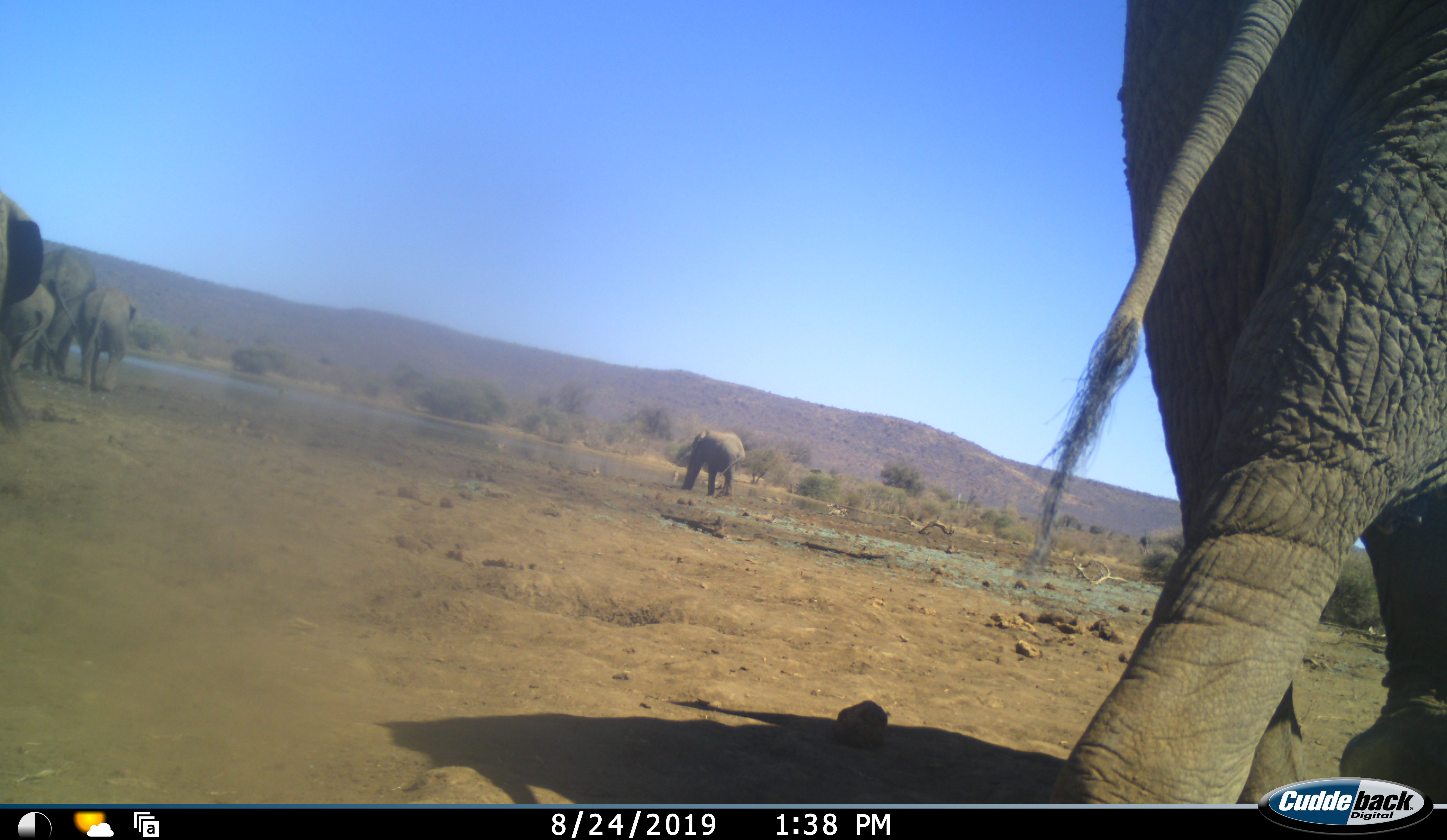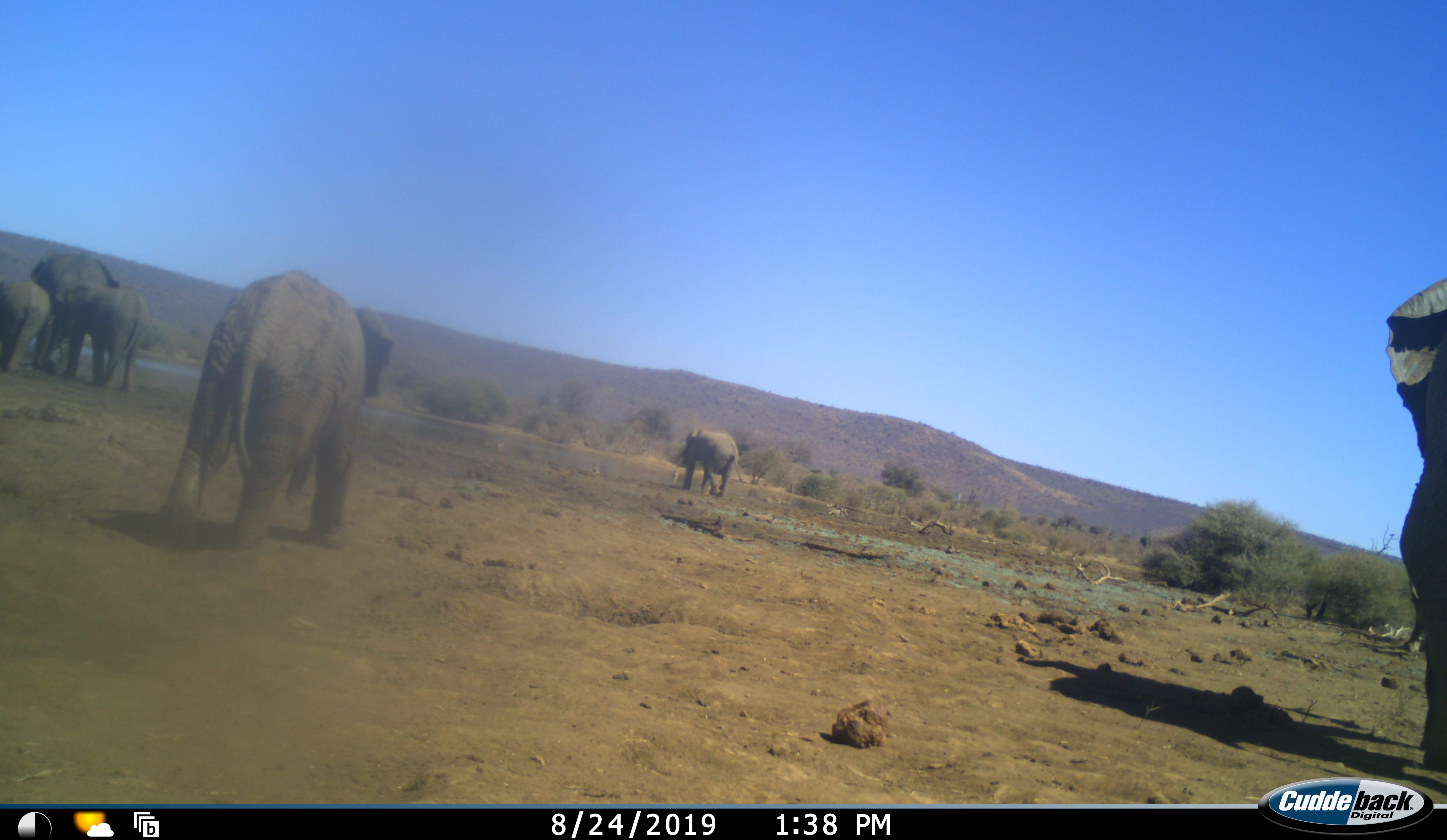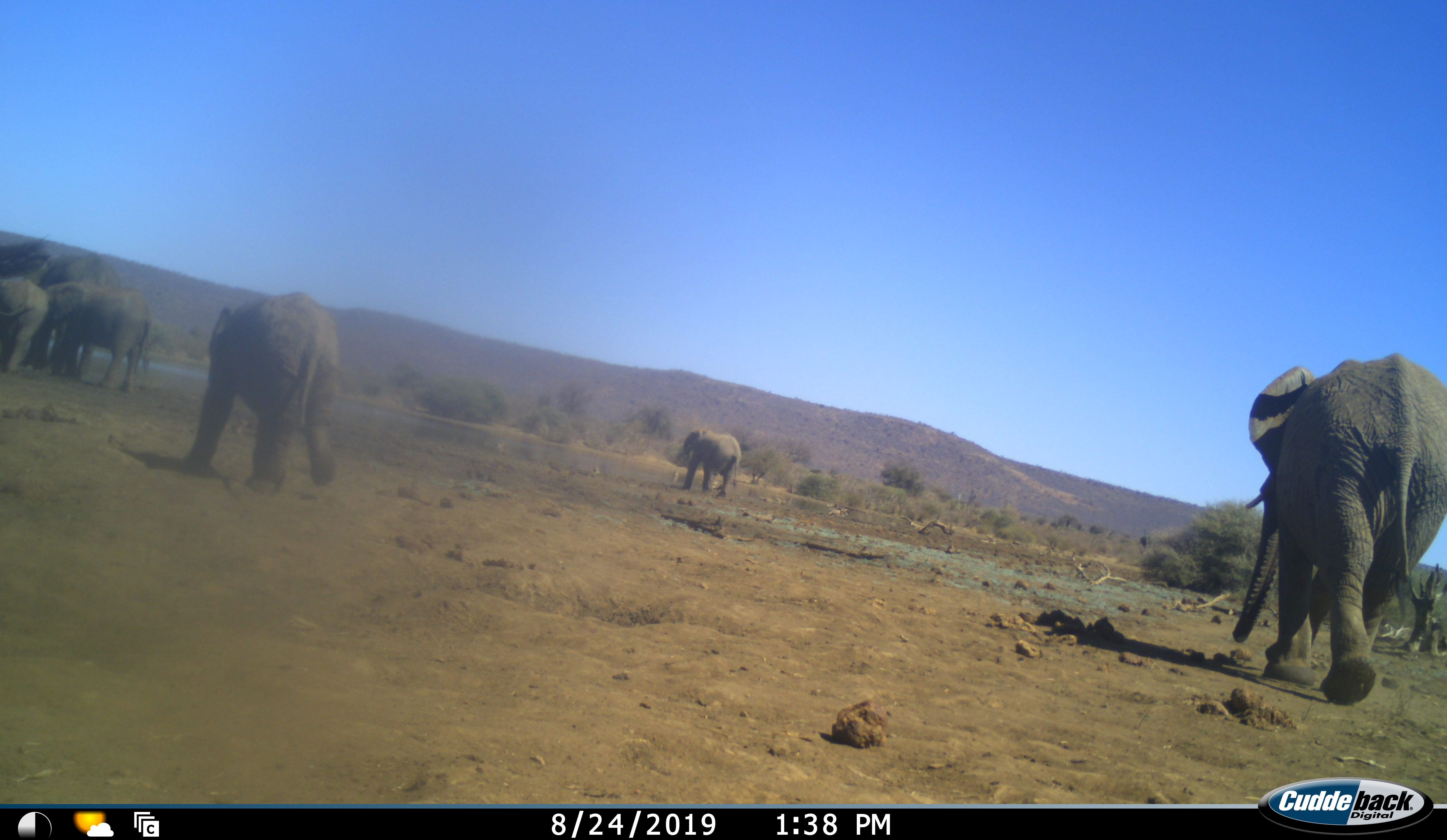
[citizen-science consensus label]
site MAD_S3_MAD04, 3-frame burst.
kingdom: Animalia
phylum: Chordata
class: Mammalia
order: Proboscidea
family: Elephantidae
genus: Loxodonta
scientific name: Loxodonta africana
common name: african bush elephant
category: elephant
Elephant (african bush elephant) (Loxodonta africana), count 6. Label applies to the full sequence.